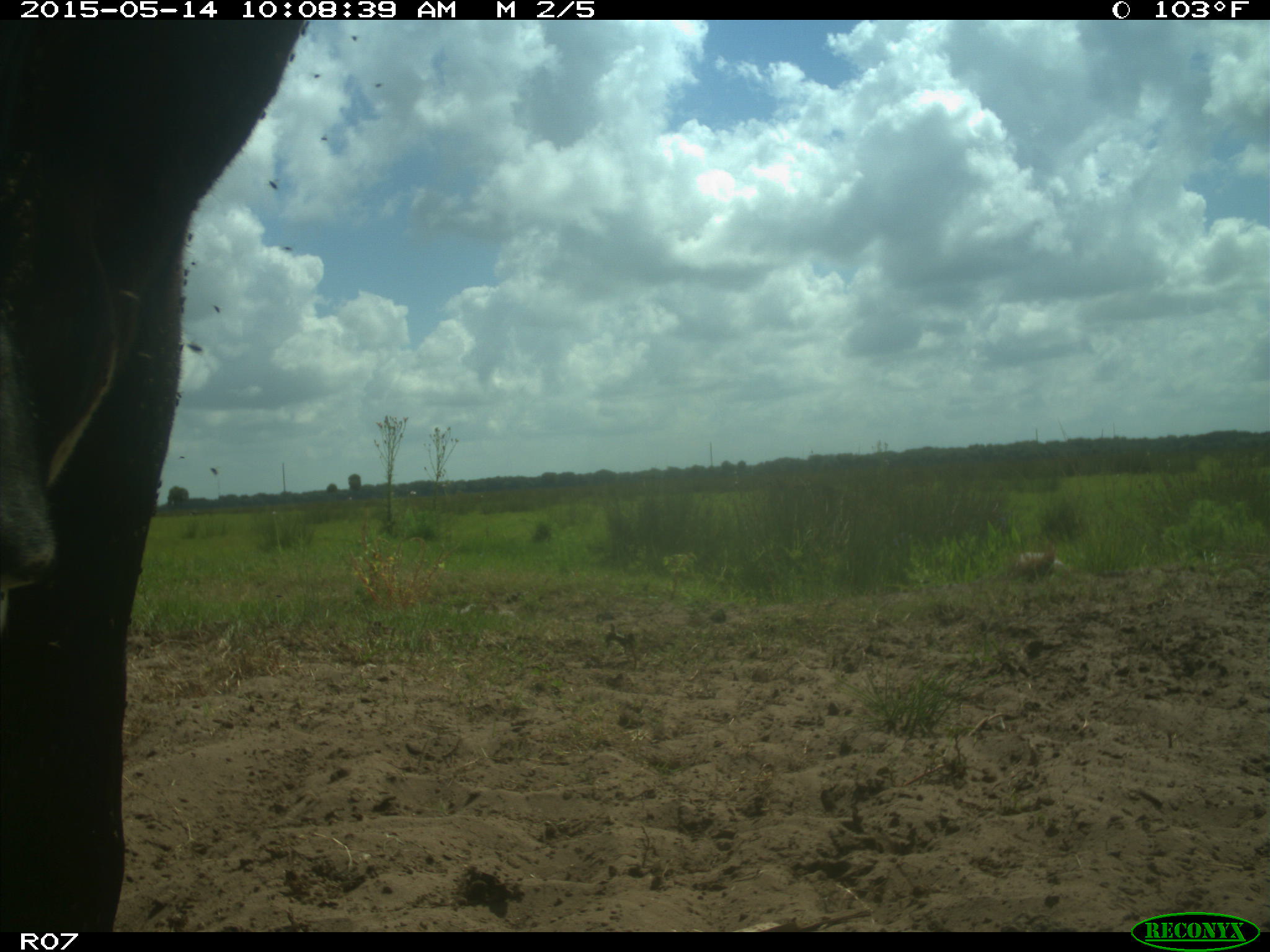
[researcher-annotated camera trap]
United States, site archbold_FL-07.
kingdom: Animalia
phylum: Chordata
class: Mammalia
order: Artiodactyla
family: Bovidae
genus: Bos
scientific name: Bos taurus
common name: domestic cow